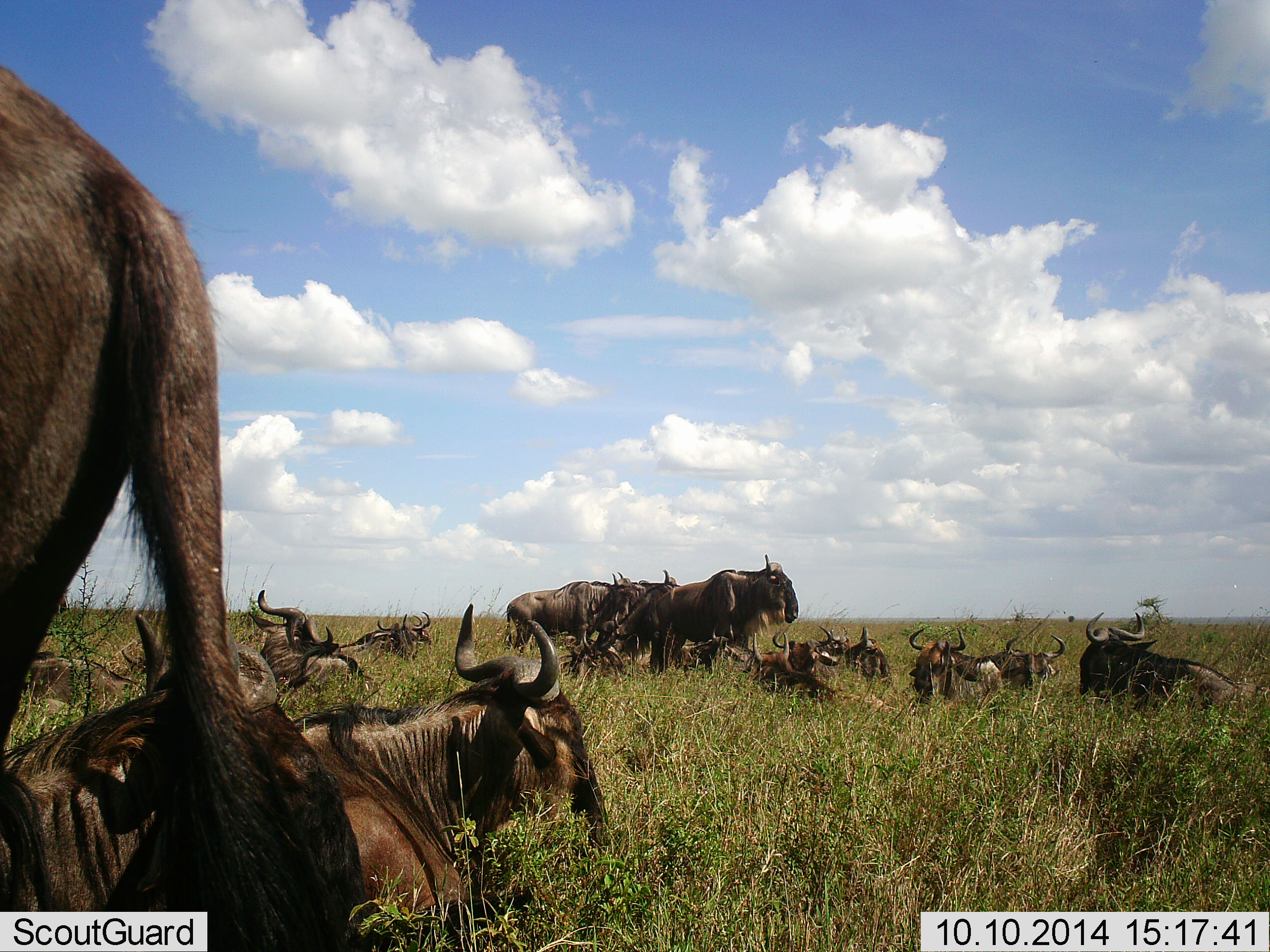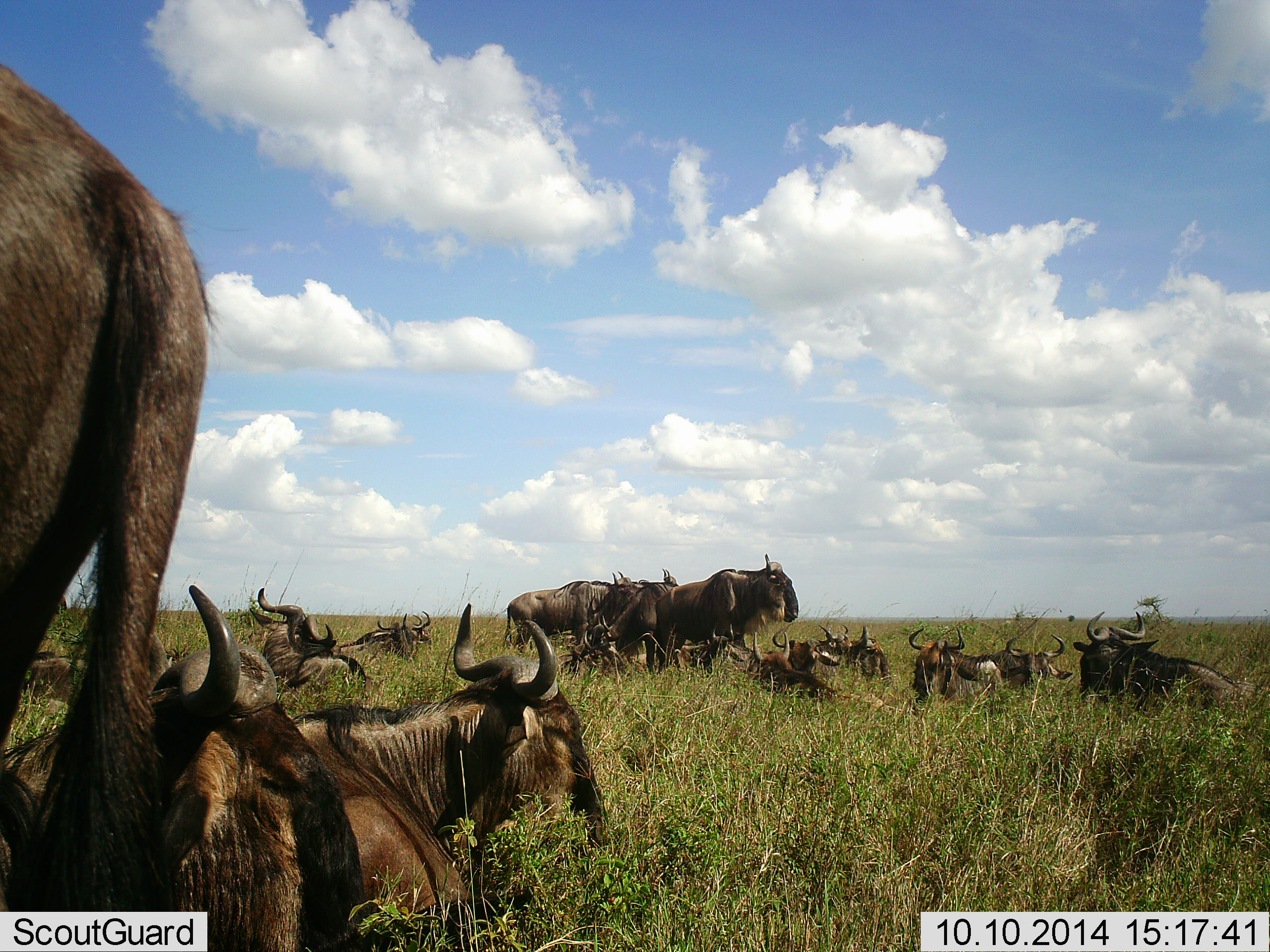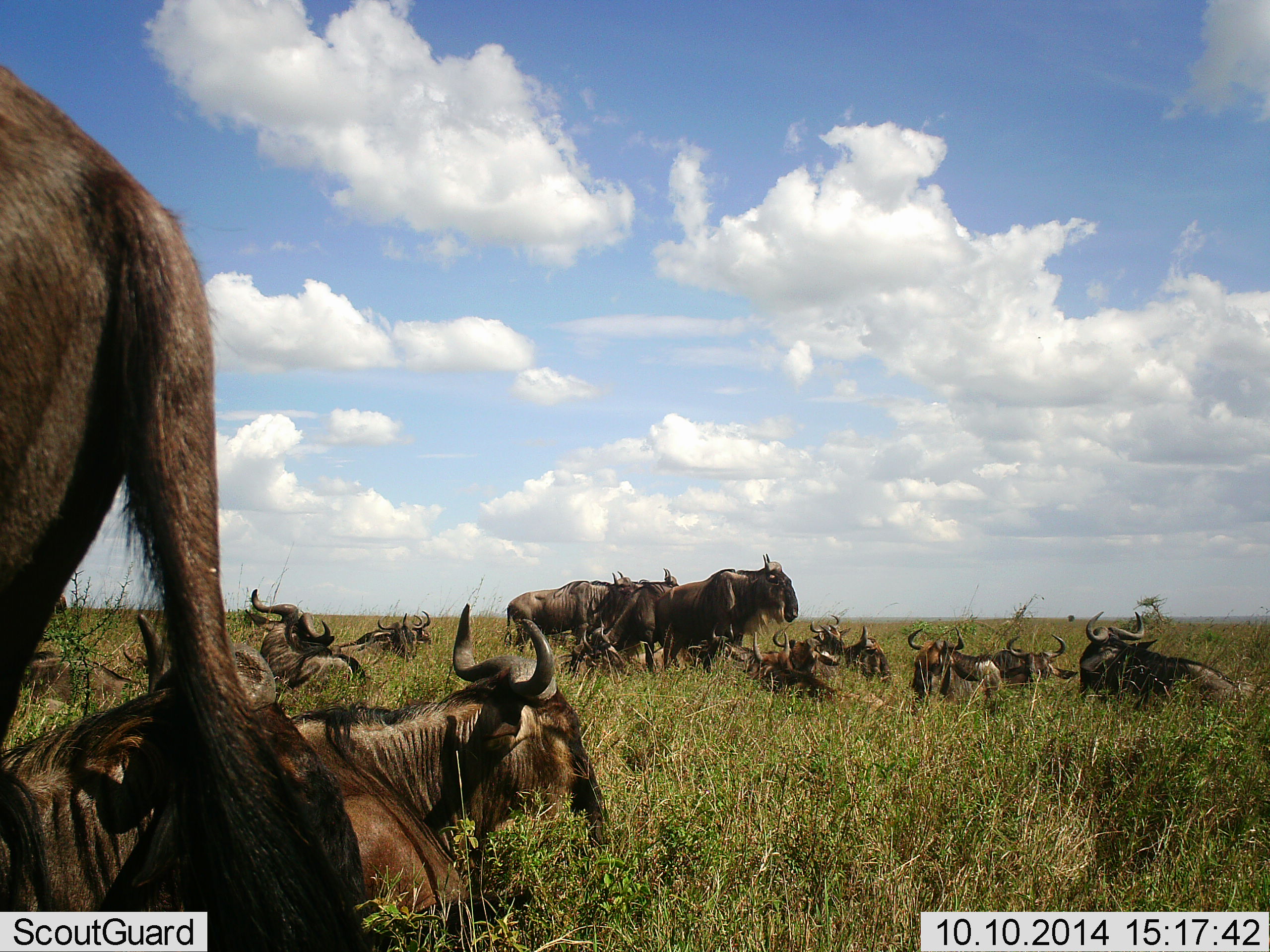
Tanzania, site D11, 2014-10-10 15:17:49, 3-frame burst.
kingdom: Animalia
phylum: Chordata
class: Mammalia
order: Artiodactyla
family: Bovidae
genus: Connochaetes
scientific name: Connochaetes taurinus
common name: blue wildebeest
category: wildebeest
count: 11-50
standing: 90%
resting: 100%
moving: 0%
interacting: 0%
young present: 0%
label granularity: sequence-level